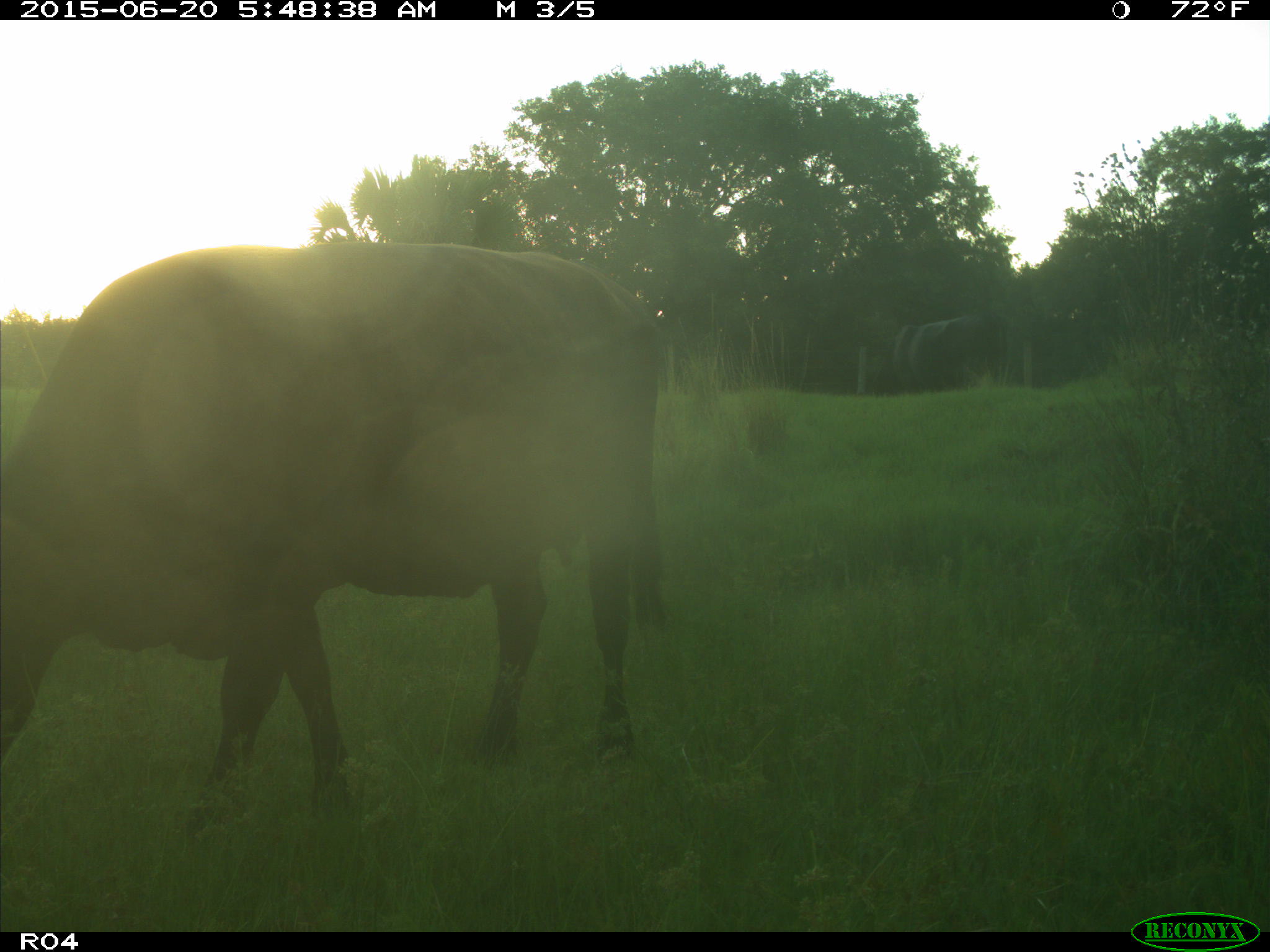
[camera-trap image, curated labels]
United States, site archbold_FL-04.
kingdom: Animalia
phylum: Chordata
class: Mammalia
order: Artiodactyla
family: Bovidae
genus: Bos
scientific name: Bos taurus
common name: domestic cow